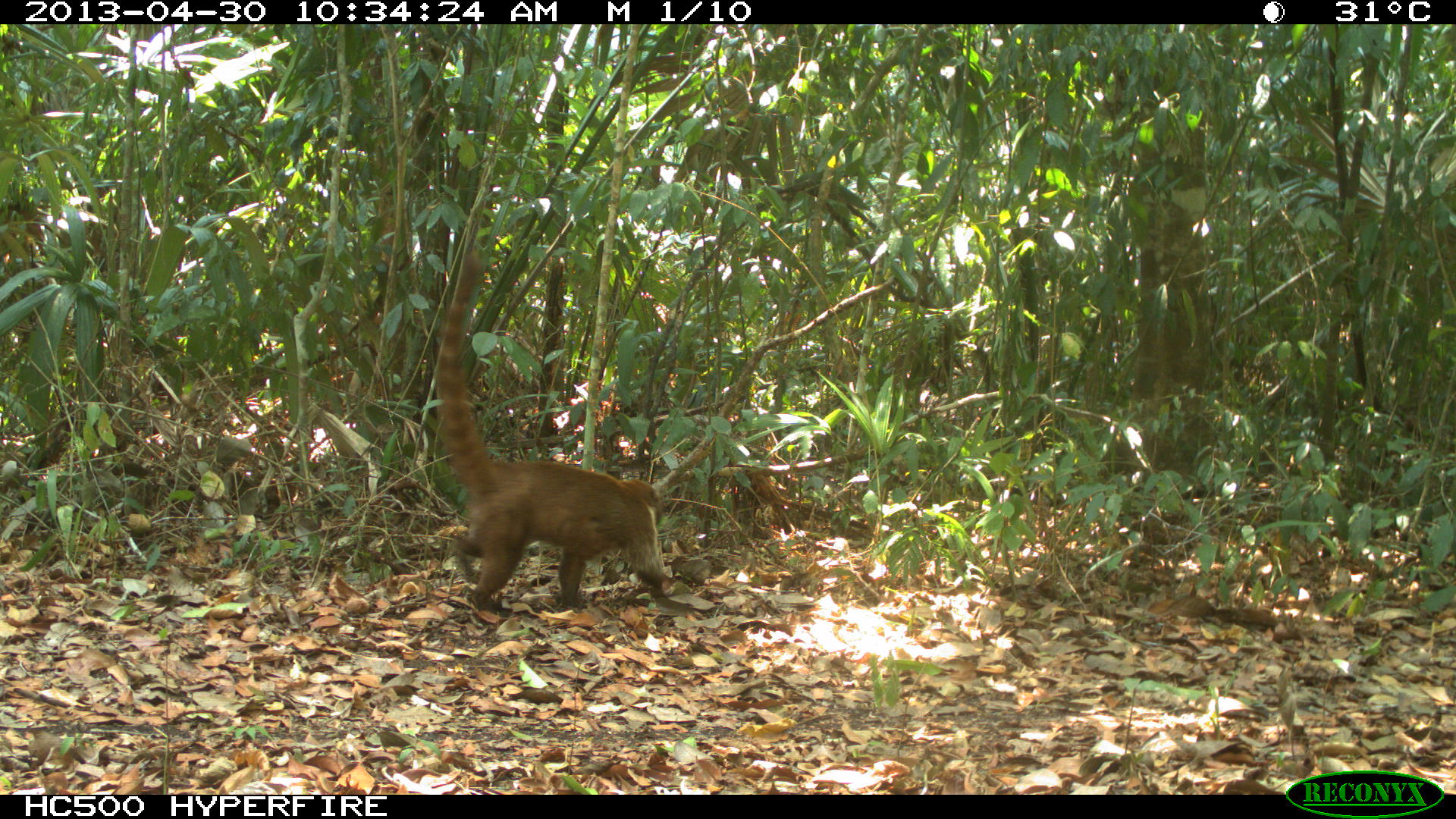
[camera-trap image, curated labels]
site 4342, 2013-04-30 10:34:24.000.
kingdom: Animalia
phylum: Chordata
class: Mammalia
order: Carnivora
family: Procyonidae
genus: Nasua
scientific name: Nasua narica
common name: white-nosed coati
Nasua narica (white-nosed coati), count 1, sex male.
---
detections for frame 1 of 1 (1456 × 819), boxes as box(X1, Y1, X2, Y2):
nasua narica: box(432, 240, 692, 618)